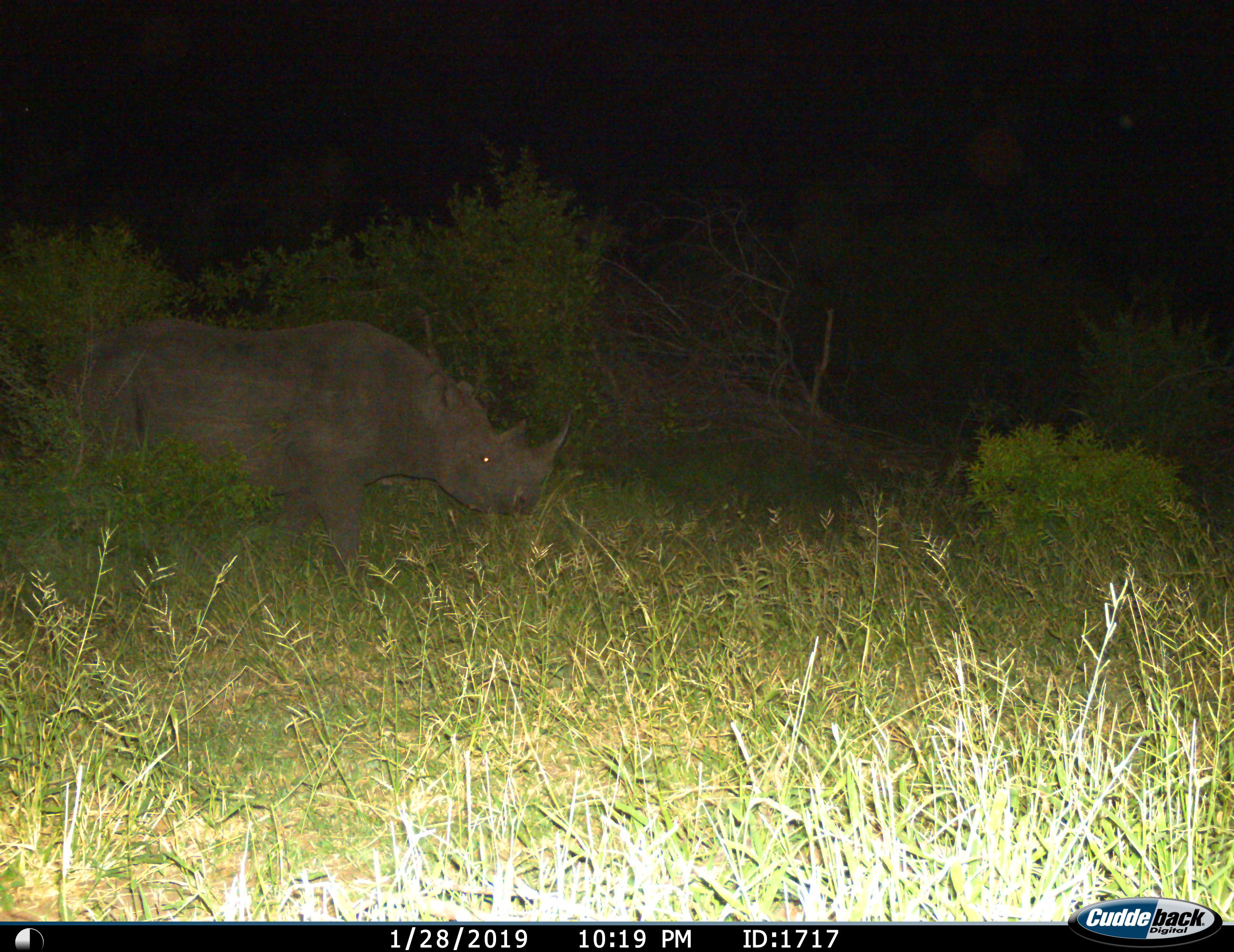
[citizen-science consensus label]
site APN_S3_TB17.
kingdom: Animalia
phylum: Chordata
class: Mammalia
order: Perissodactyla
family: Rhinocerotidae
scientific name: Rhinocerotidae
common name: unknown rhinoceros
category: rhinocerosunknown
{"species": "rhinocerosunknown (unknown rhinoceros) (Rhinocerotidae)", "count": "1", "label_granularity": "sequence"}